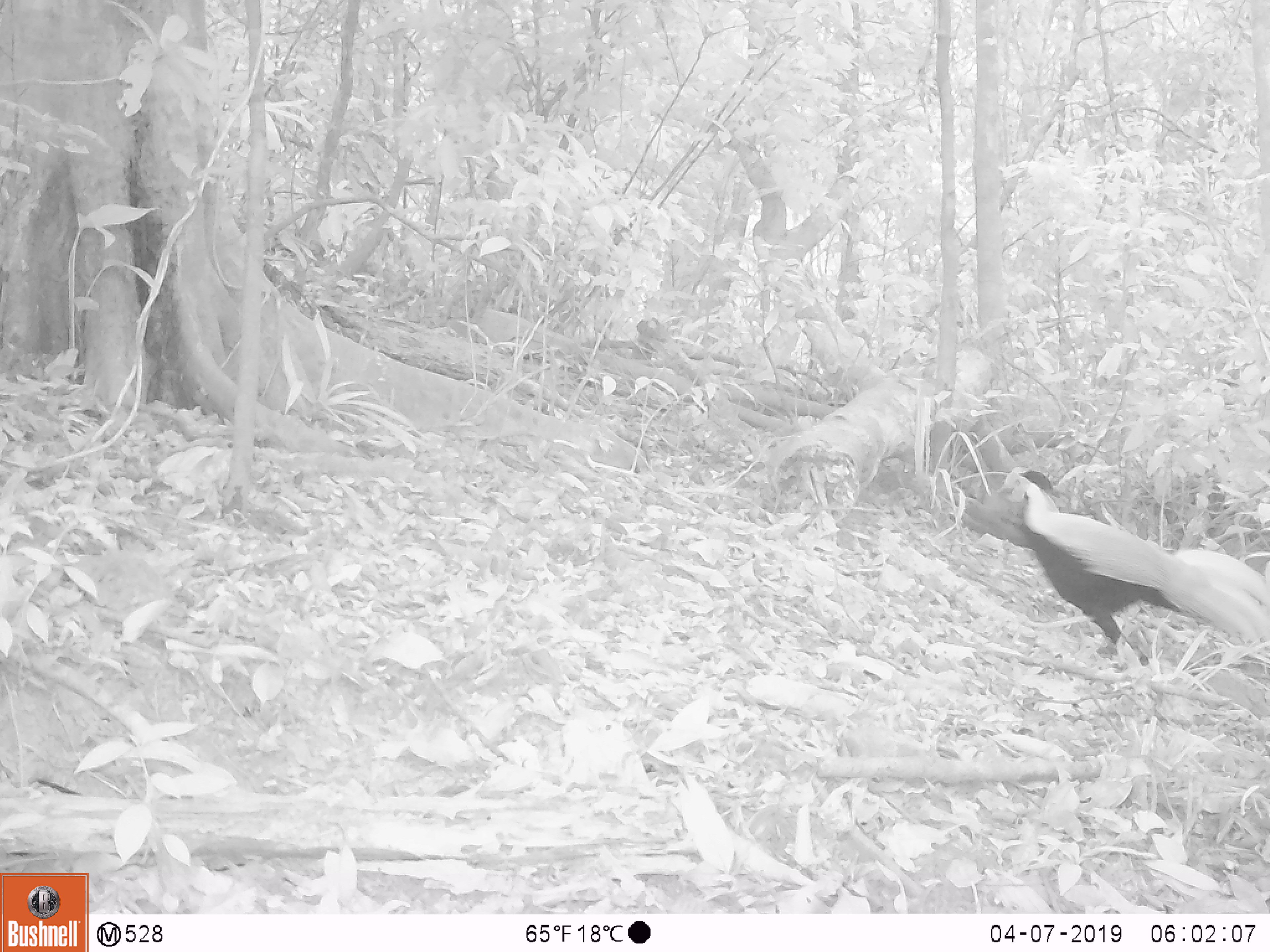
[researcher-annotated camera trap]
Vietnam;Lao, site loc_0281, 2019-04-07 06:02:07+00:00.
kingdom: Animalia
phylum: Chordata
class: Aves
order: Galliformes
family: Phasianidae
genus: Lophura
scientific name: Lophura nycthemera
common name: silver pheasant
Silver pheasant (Lophura nycthemera). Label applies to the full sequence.